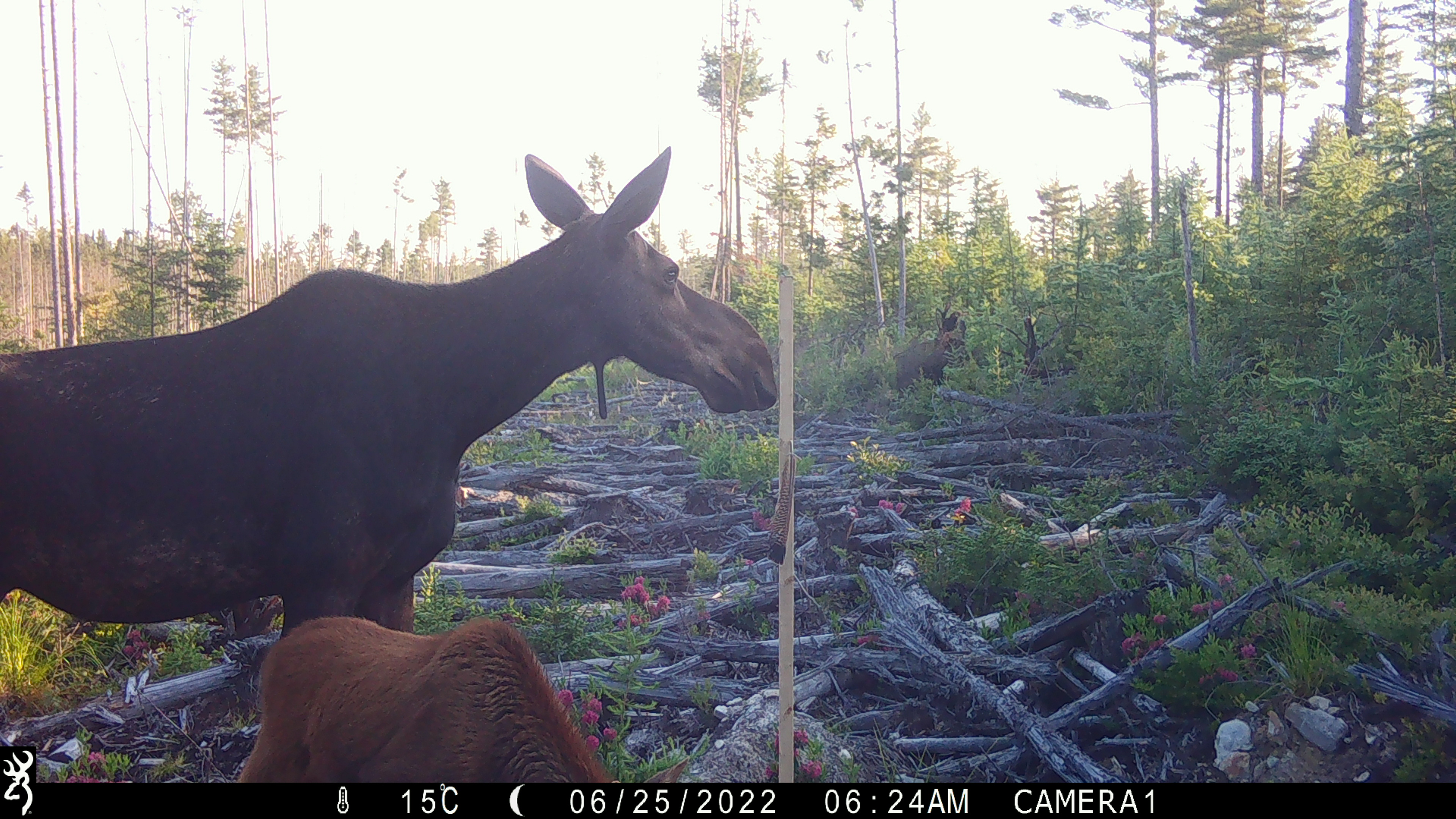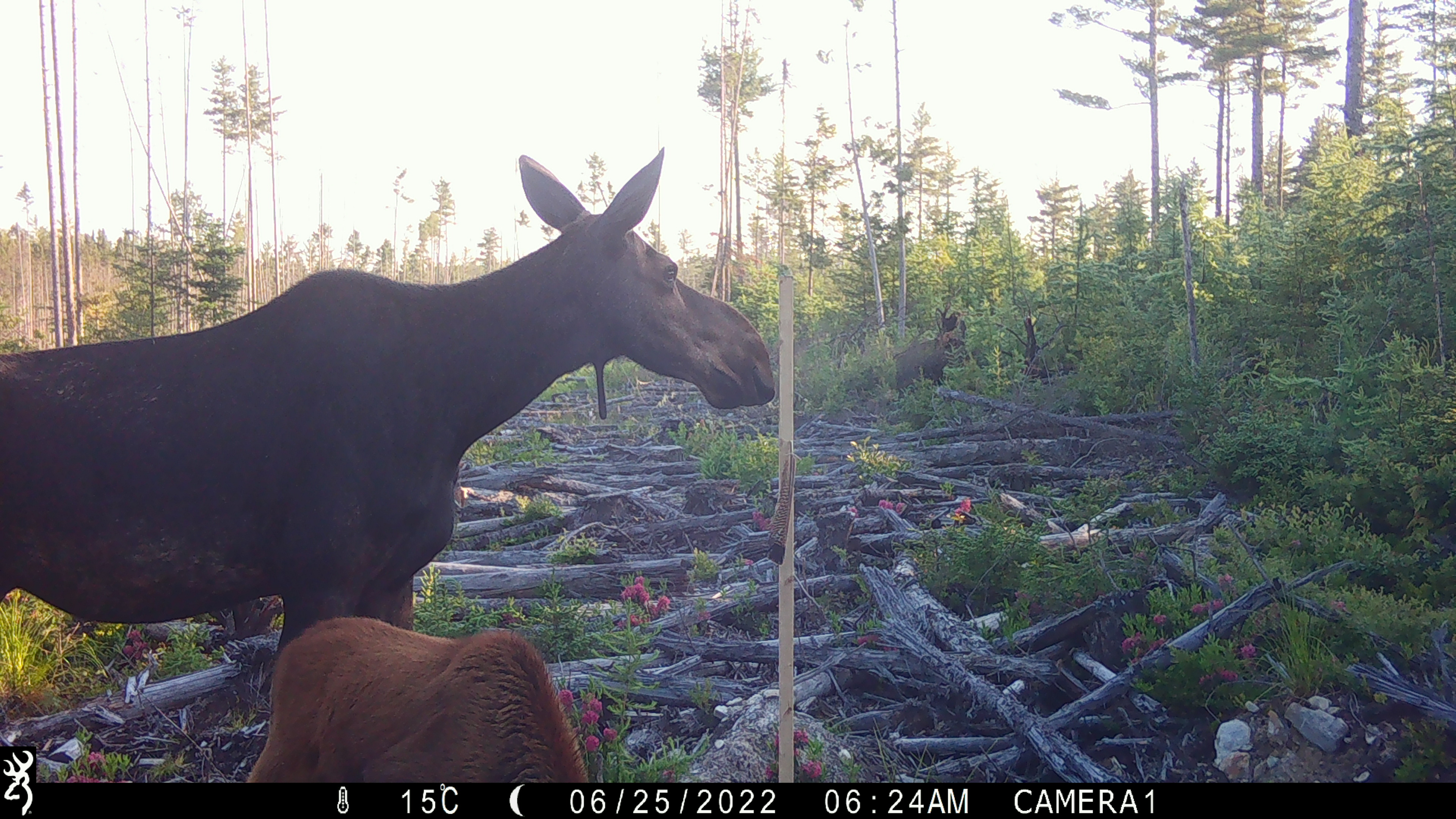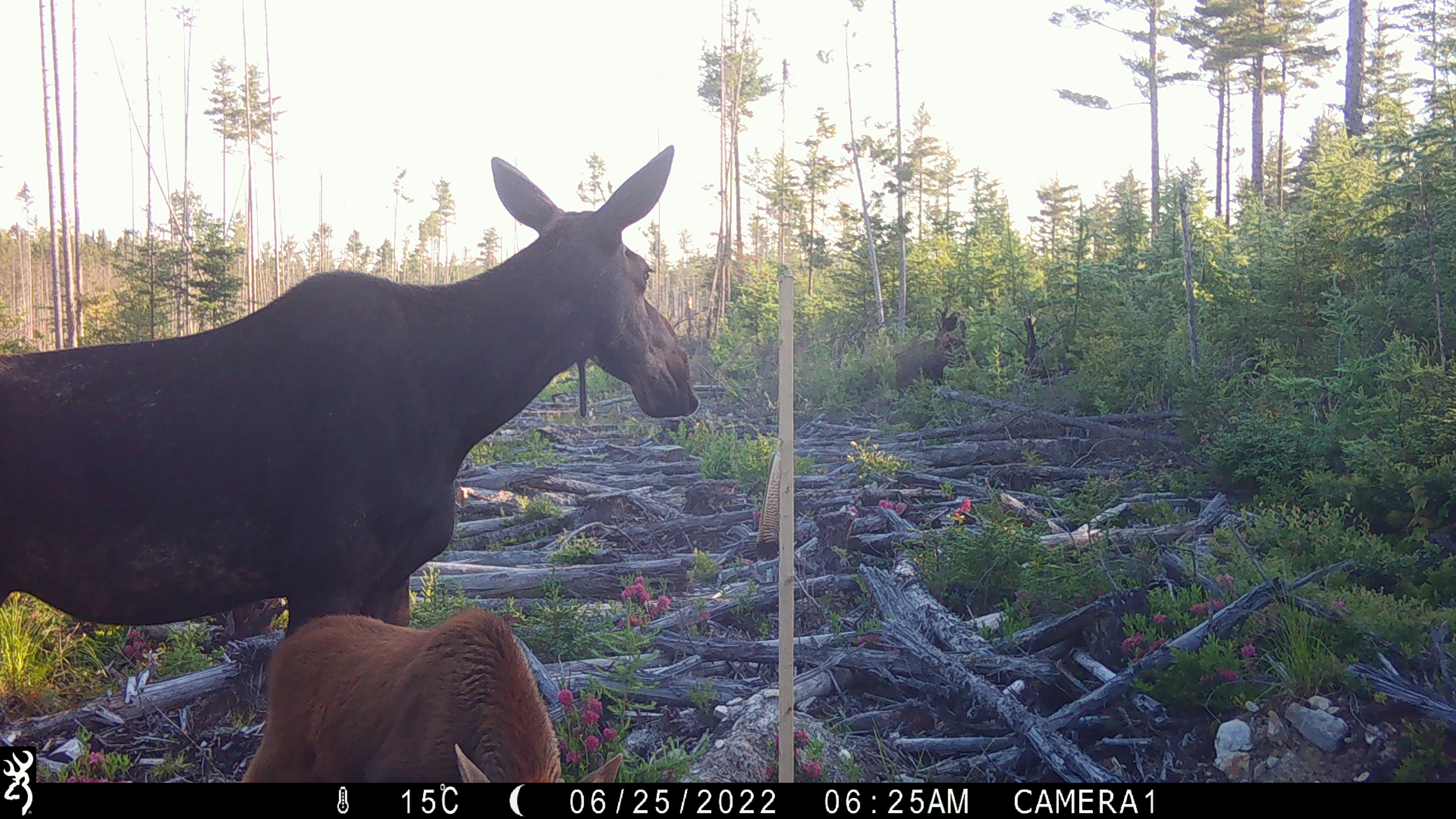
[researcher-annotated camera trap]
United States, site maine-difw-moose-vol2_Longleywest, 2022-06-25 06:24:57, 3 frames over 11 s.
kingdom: Animalia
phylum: Chordata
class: Mammalia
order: Artiodactyla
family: Cervidae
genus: Alces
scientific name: Alces alces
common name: moose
Moose (Alces alces).